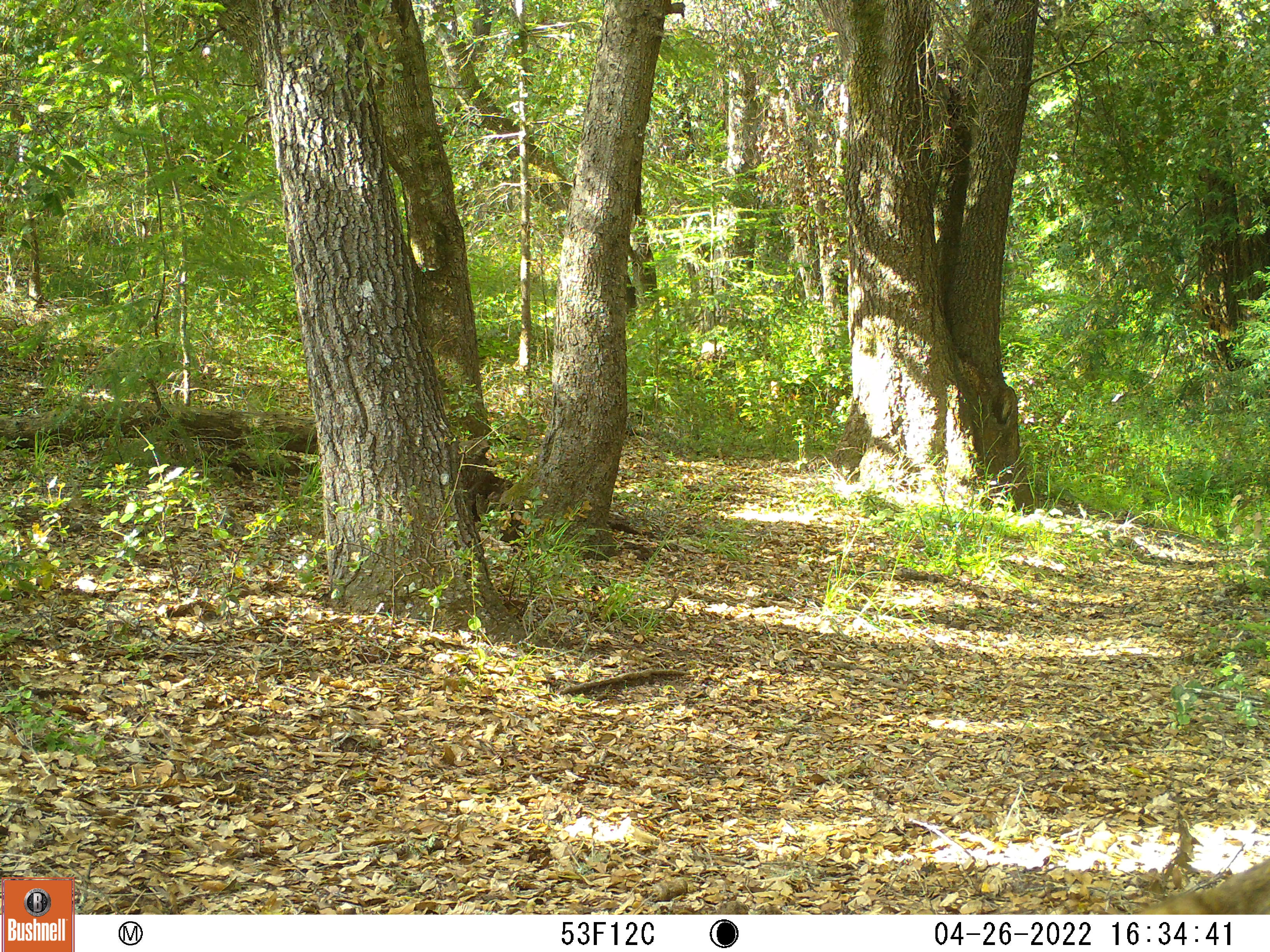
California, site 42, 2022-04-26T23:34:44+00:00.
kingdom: Animalia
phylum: Chordata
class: Mammalia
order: Carnivora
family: Felidae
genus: Lynx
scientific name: Lynx rufus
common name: bobcat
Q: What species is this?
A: Bobcat (Lynx rufus).